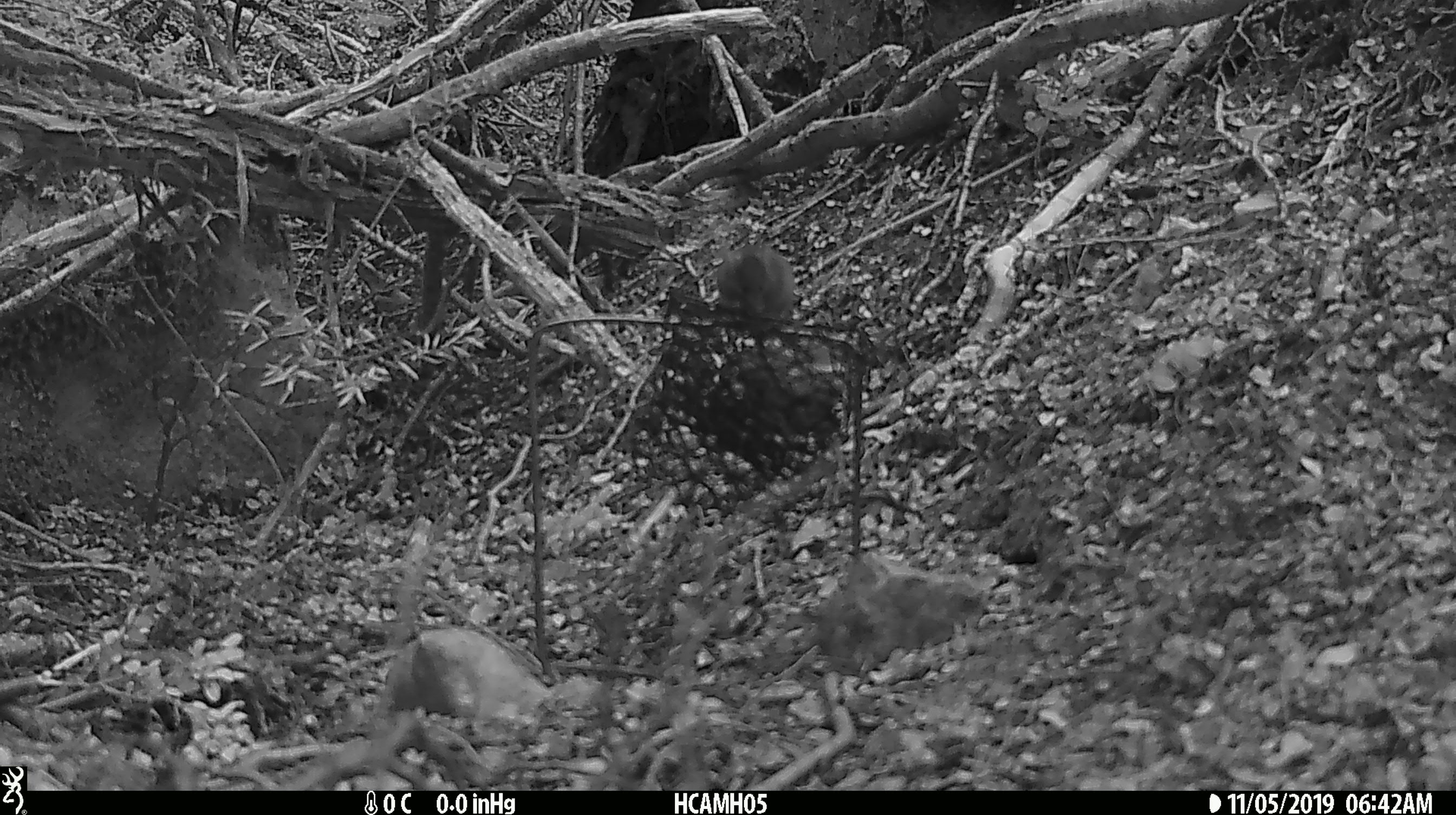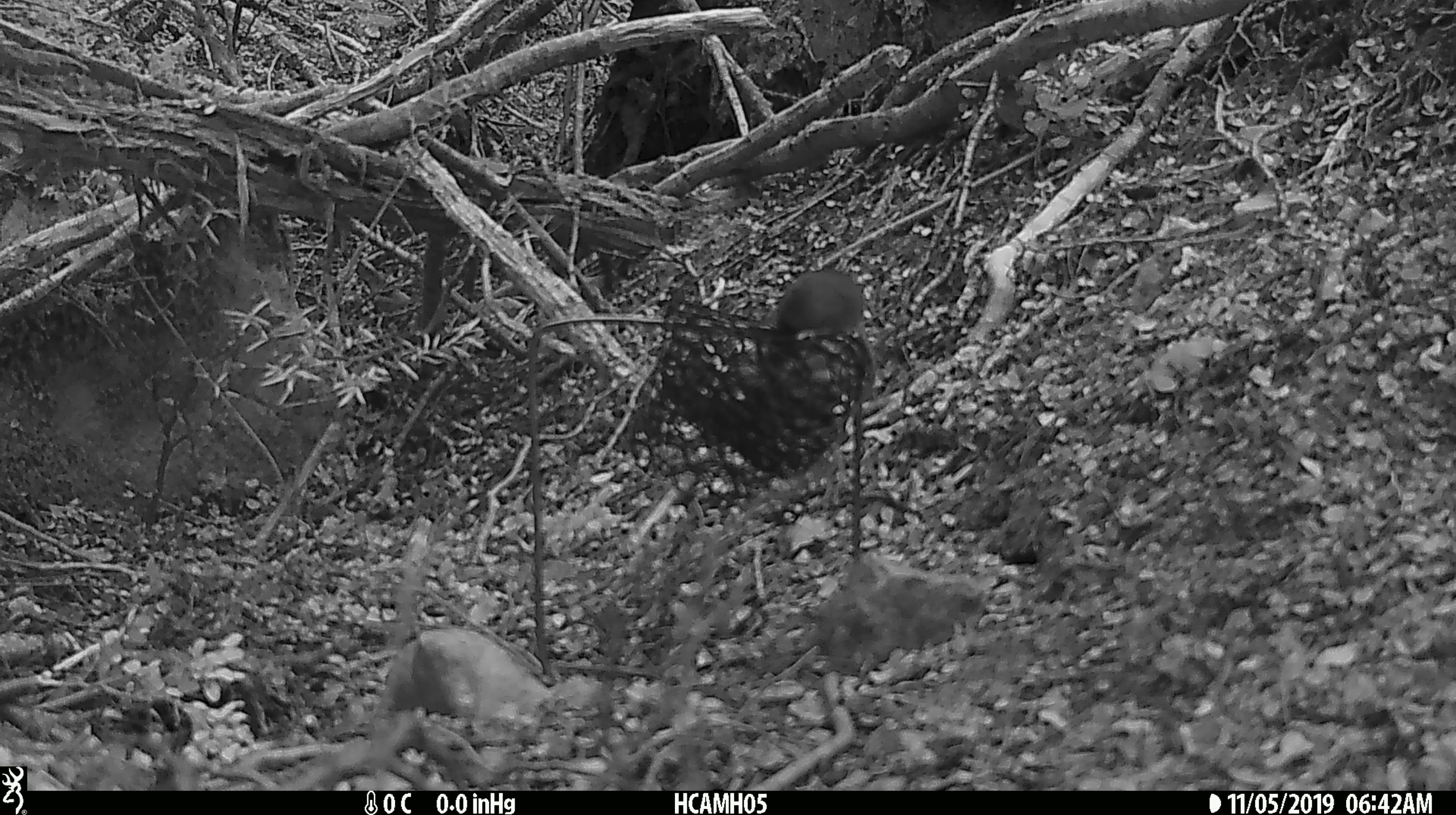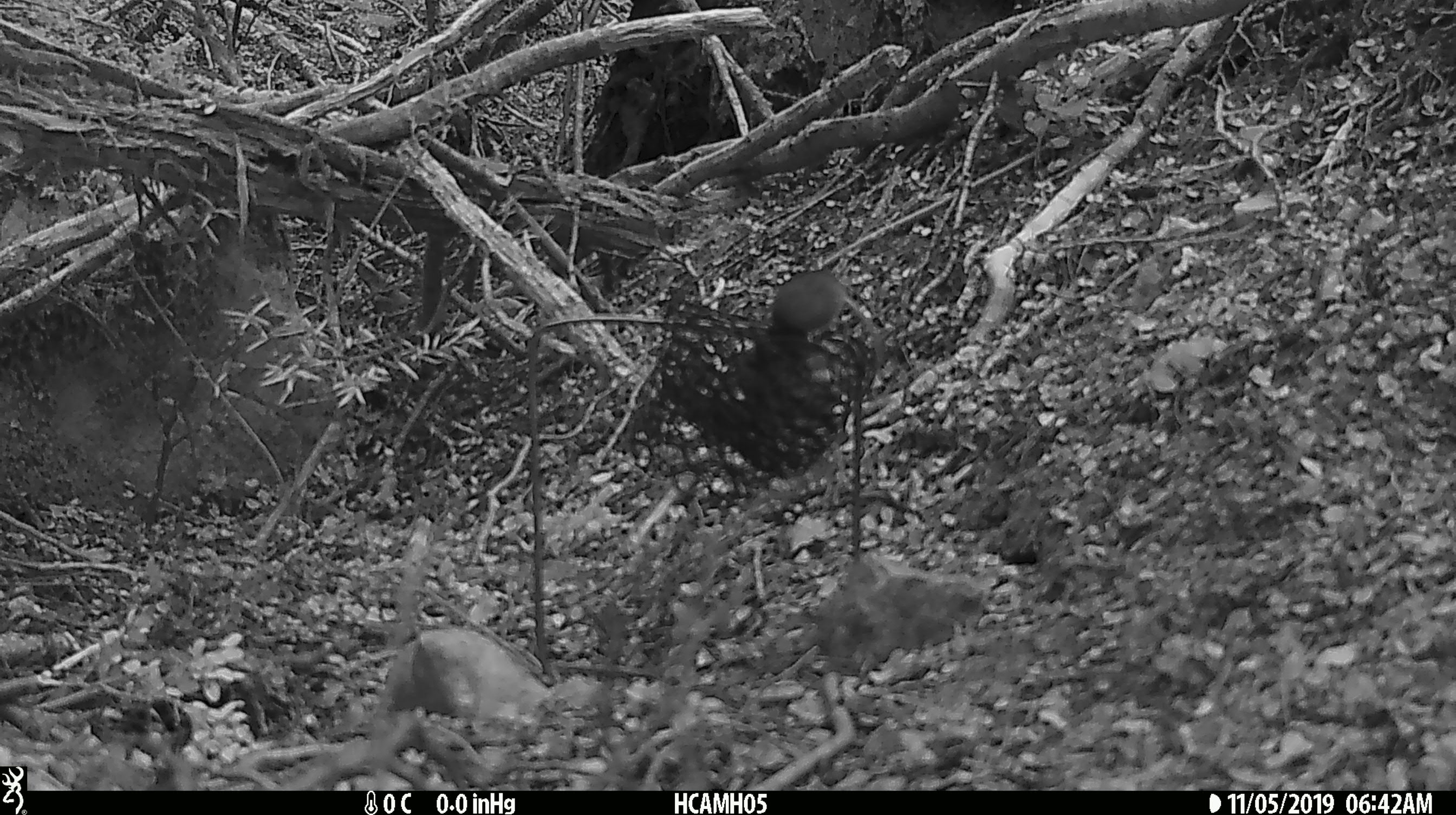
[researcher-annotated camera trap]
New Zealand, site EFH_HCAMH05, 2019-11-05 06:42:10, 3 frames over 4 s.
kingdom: Animalia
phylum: Chordata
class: Mammalia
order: Rodentia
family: Muridae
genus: Mus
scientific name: Mus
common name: mouse